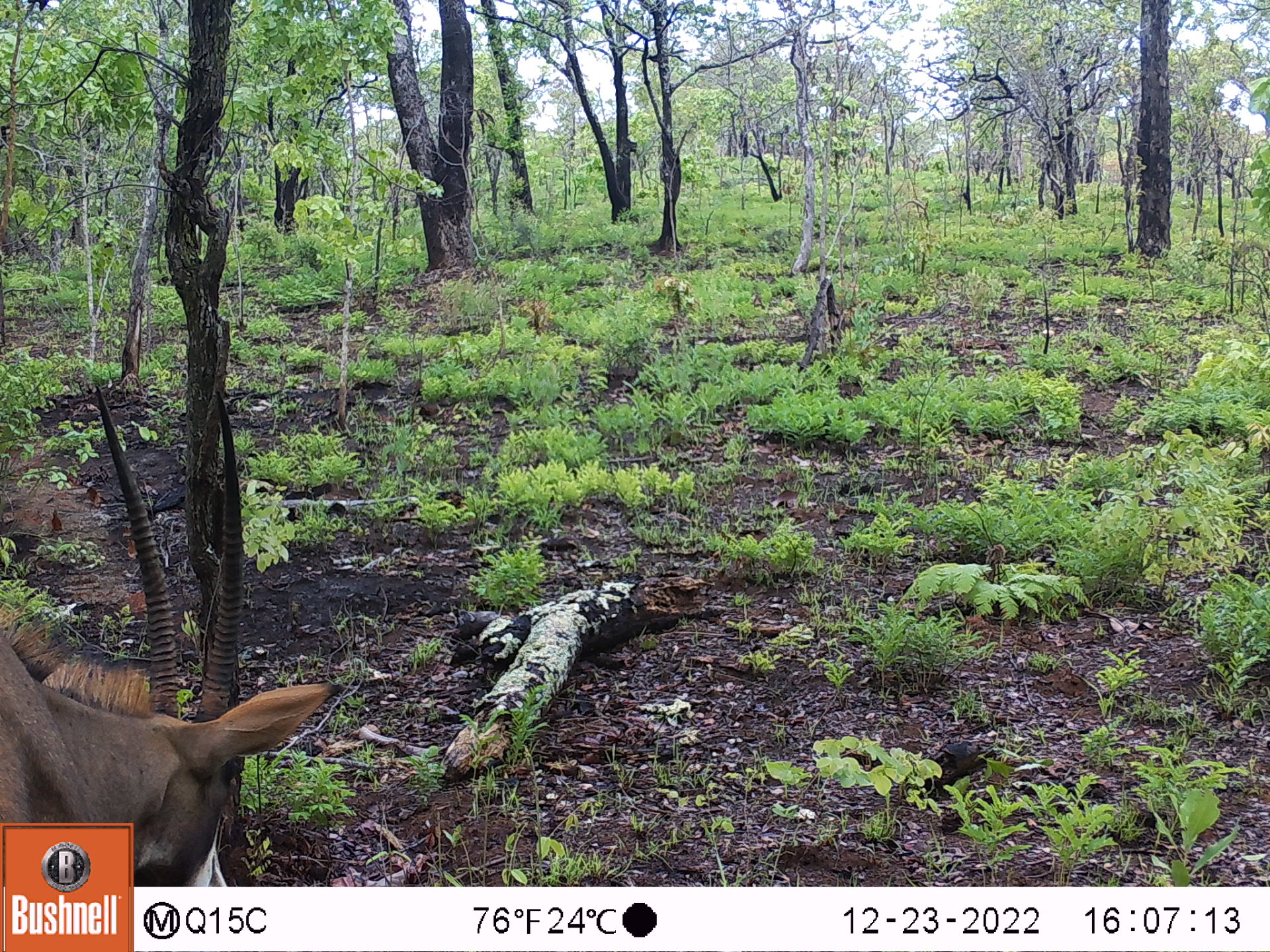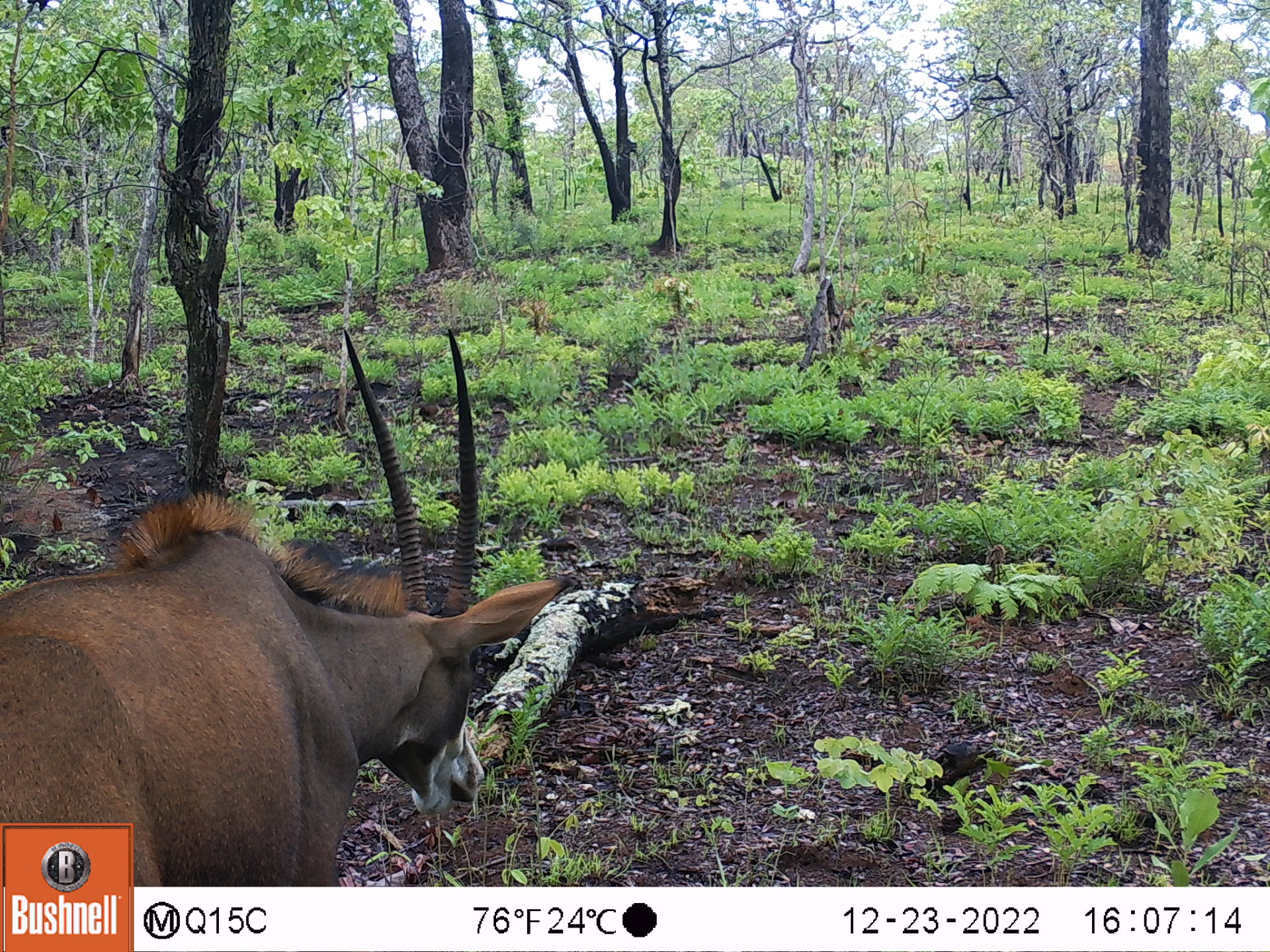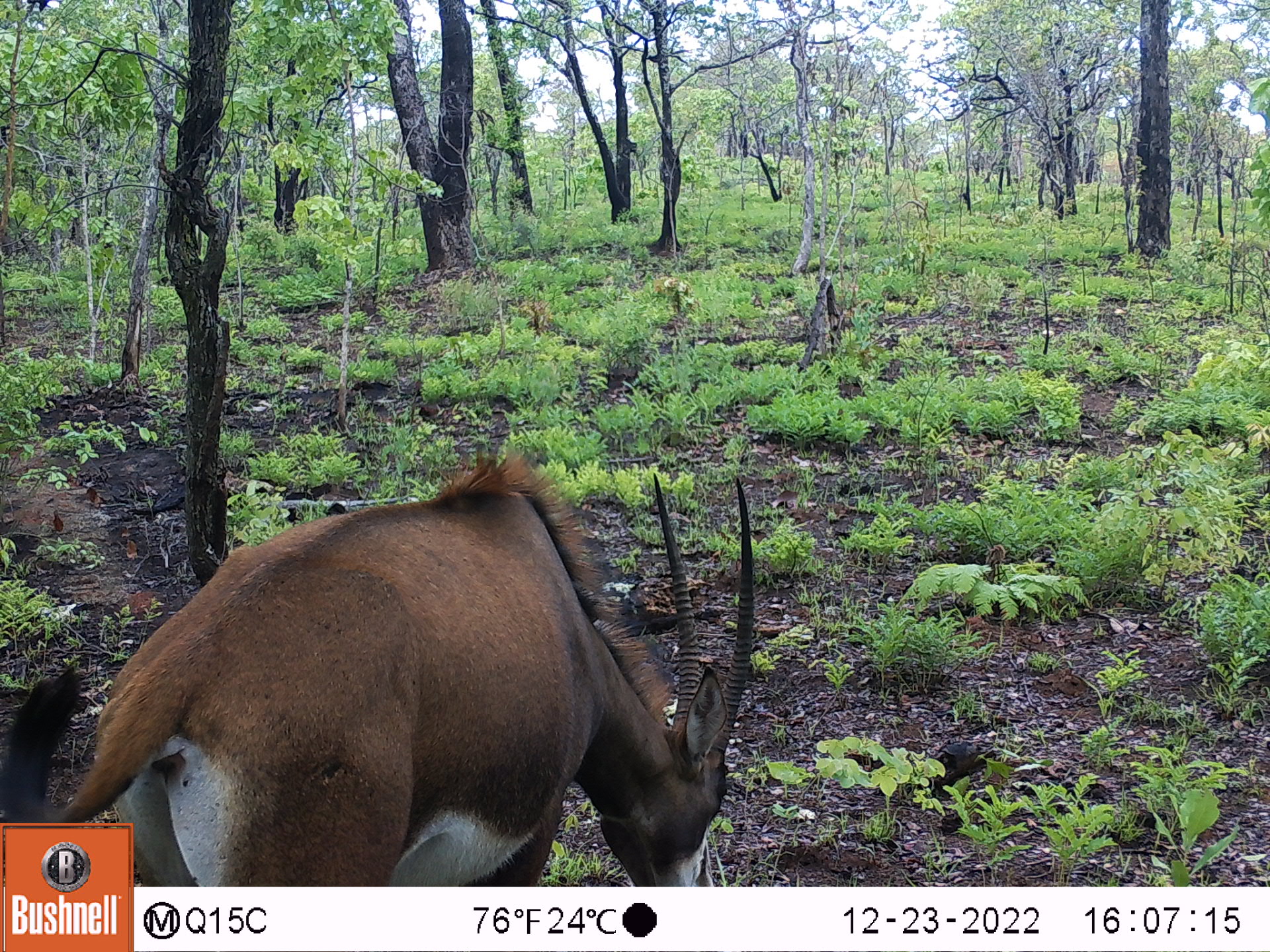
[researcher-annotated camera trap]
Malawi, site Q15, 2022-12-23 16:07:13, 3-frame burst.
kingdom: Animalia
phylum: Chordata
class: Mammalia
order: Artiodactyla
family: Bovidae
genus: Hippotragus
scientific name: Hippotragus niger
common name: sable antelope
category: sable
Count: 1.